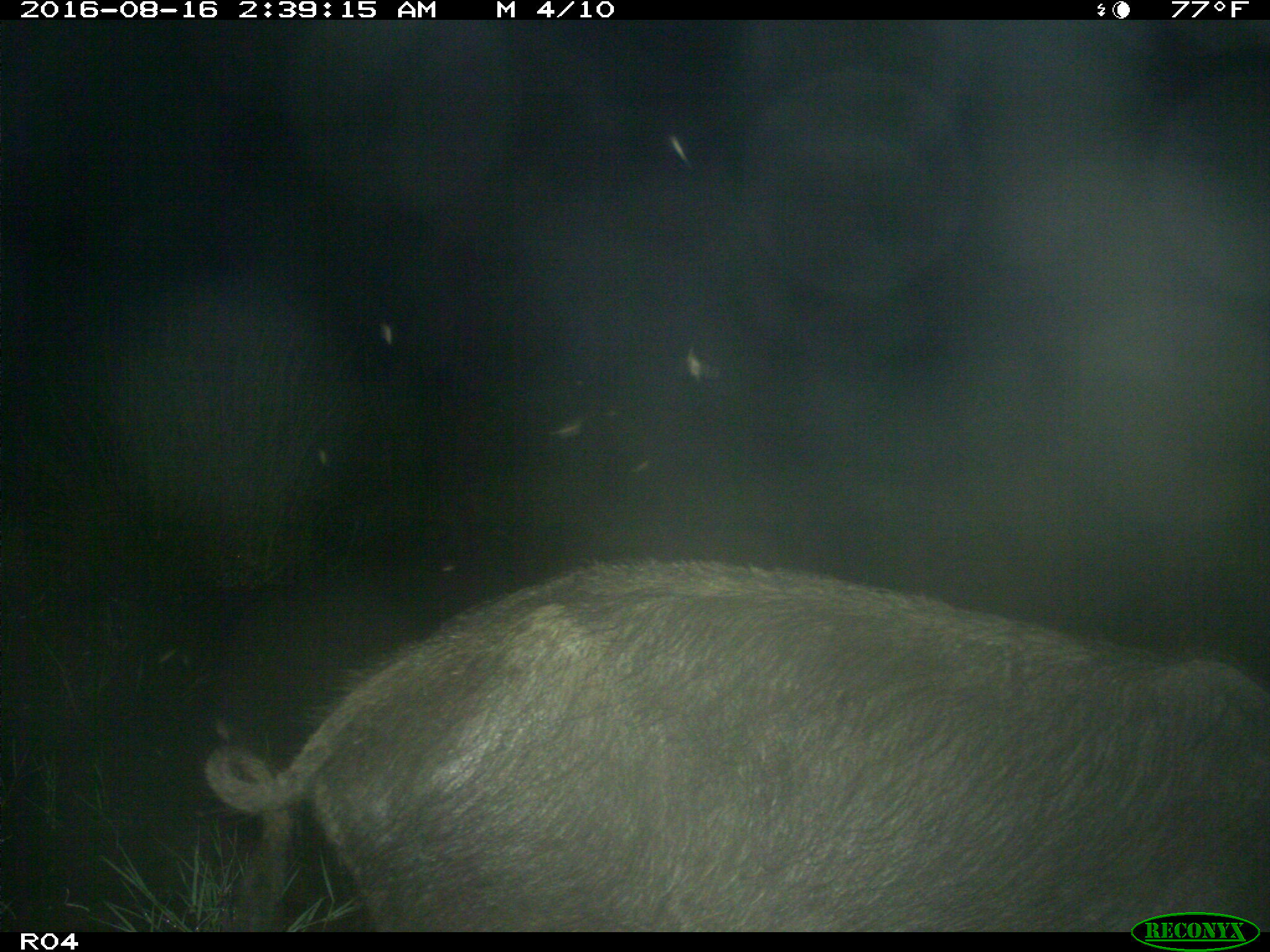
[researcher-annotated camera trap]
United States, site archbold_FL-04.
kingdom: Animalia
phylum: Chordata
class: Mammalia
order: Artiodactyla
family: Suidae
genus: Sus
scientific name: Sus scrofa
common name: wild boar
Sus scrofa (wild boar).